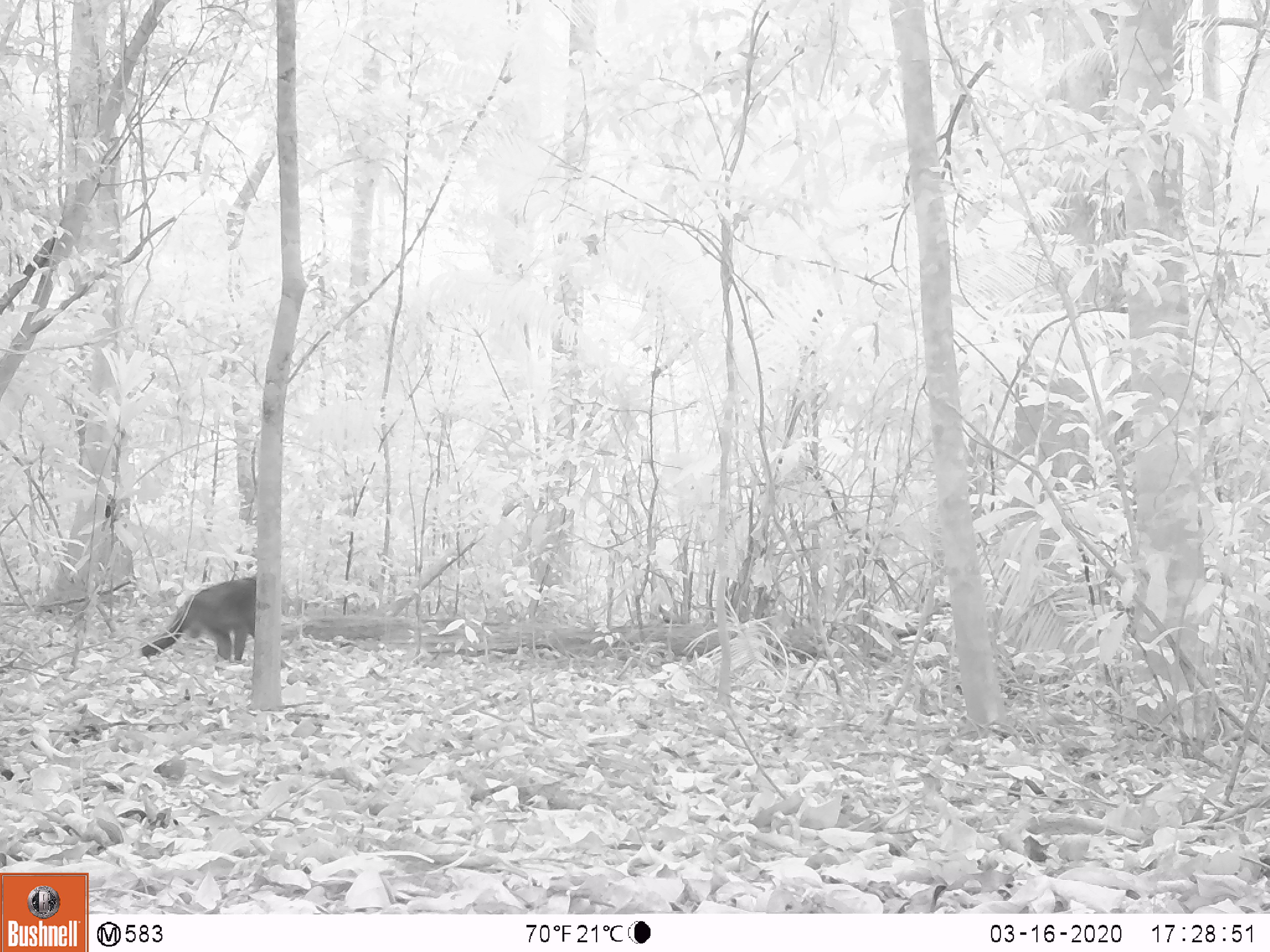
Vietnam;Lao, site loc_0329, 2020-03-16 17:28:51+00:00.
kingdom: Animalia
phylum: Chordata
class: Mammalia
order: Primates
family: Cercopithecidae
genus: Macaca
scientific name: Macaca arctoides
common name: stump-tailed macaque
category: stump tailed macaque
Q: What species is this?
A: Stump tailed macaque (stump-tailed macaque) (Macaca arctoides).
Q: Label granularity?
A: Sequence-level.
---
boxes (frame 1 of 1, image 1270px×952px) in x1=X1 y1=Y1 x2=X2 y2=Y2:
stump tailed macaque: x1=139 y1=576 x2=254 y2=661